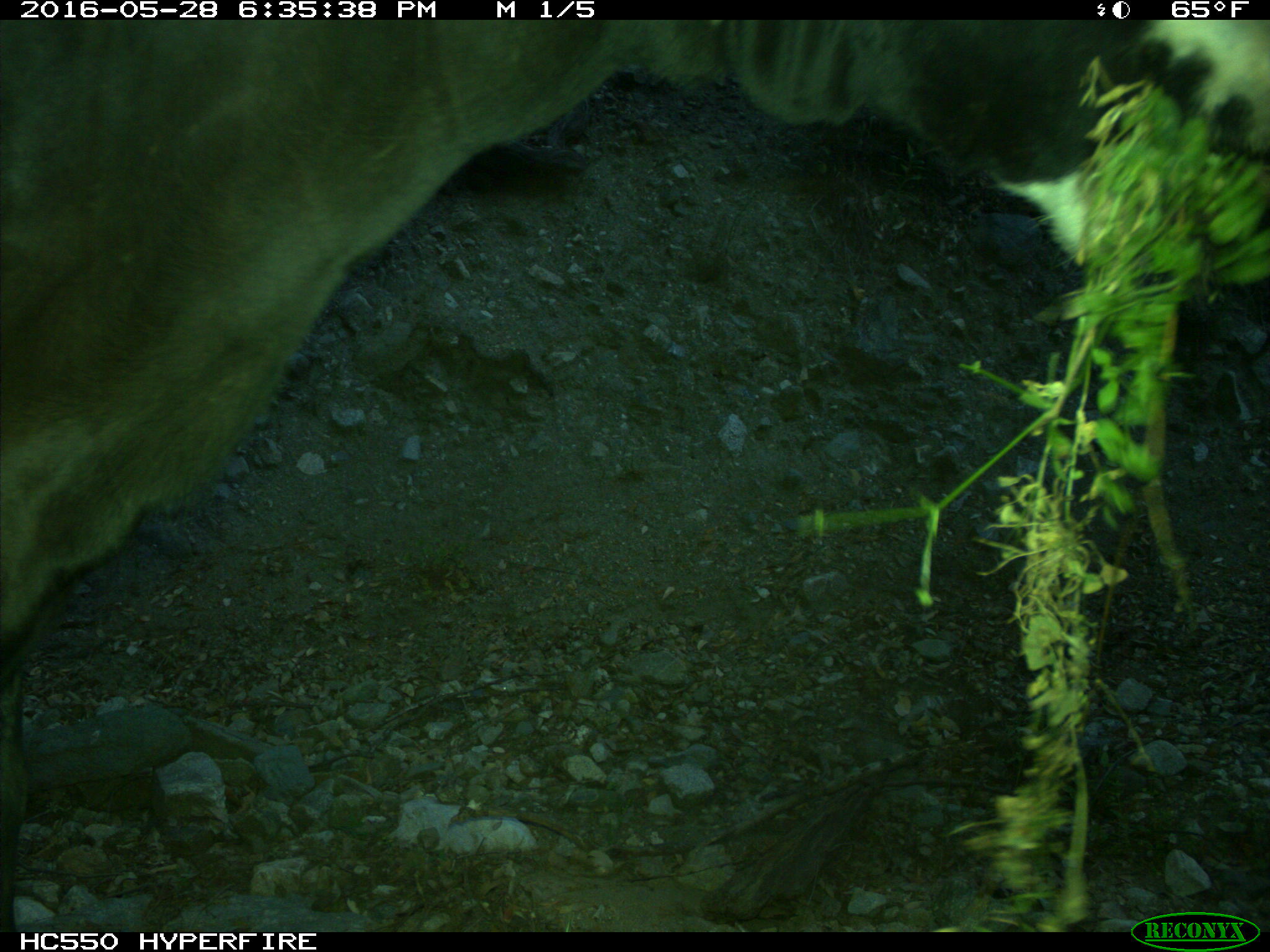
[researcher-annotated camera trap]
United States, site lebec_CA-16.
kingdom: Animalia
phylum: Chordata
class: Mammalia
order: Artiodactyla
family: Bovidae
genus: Bos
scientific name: Bos taurus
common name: domestic cow